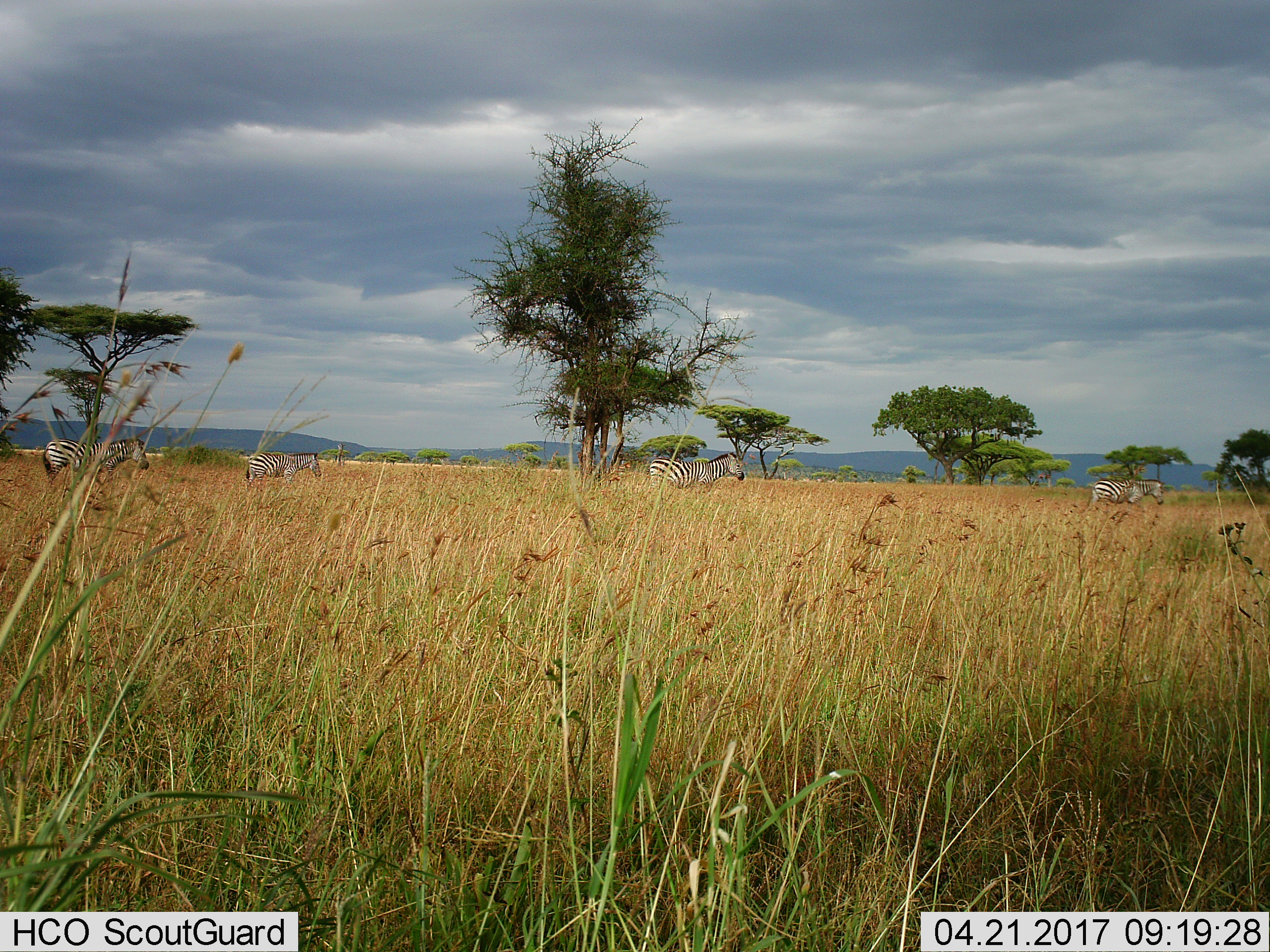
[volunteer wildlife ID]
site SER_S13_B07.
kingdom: Animalia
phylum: Chordata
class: Mammalia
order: Perissodactyla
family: Equidae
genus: Equus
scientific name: Equus quagga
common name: plains zebra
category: zebraplains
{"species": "zebraplains (plains zebra) (Equus quagga)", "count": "4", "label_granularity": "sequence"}